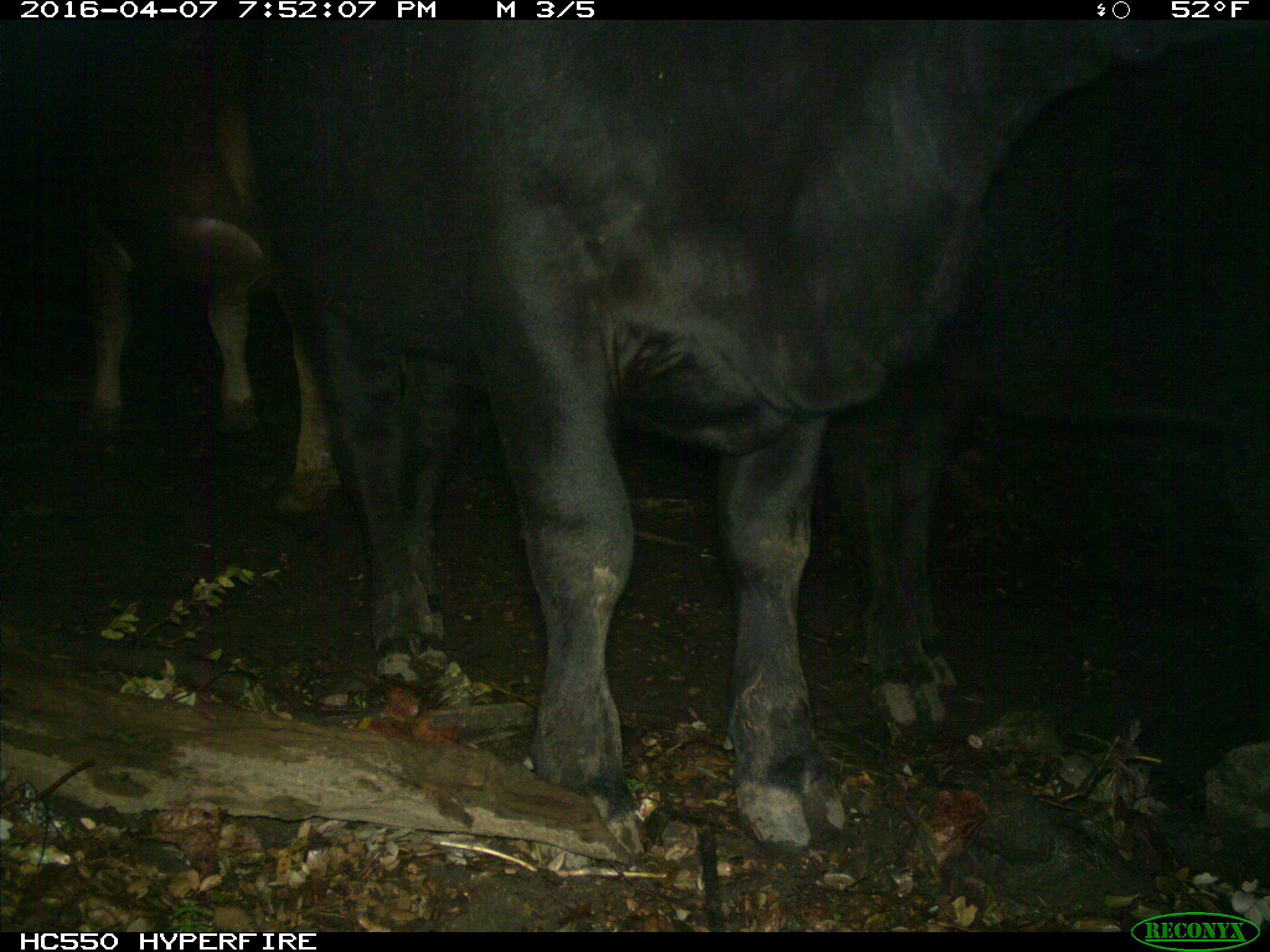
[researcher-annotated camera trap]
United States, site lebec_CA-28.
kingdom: Animalia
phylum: Chordata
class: Mammalia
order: Artiodactyla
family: Bovidae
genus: Bos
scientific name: Bos taurus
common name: domestic cow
Bos taurus (domestic cow).